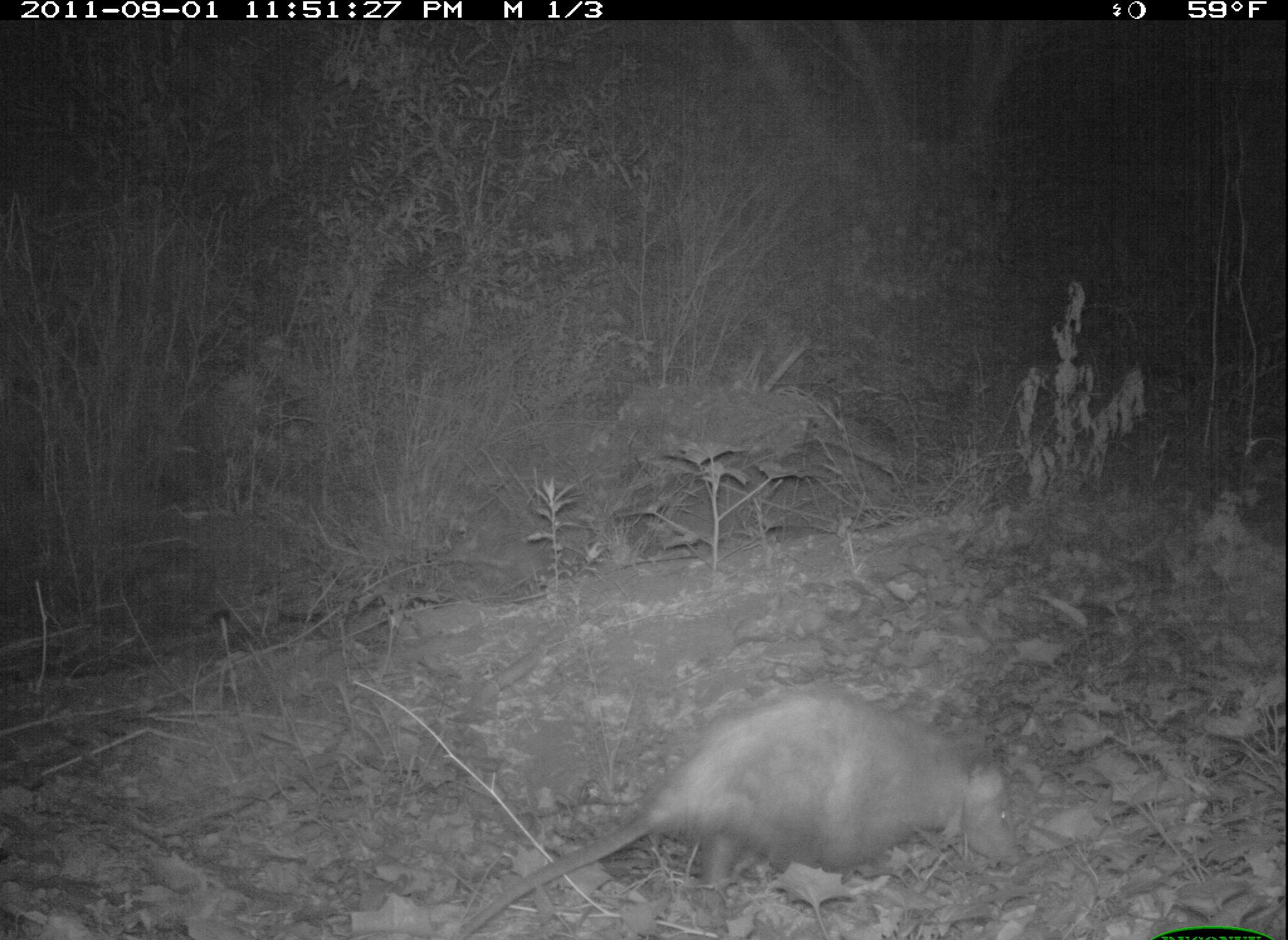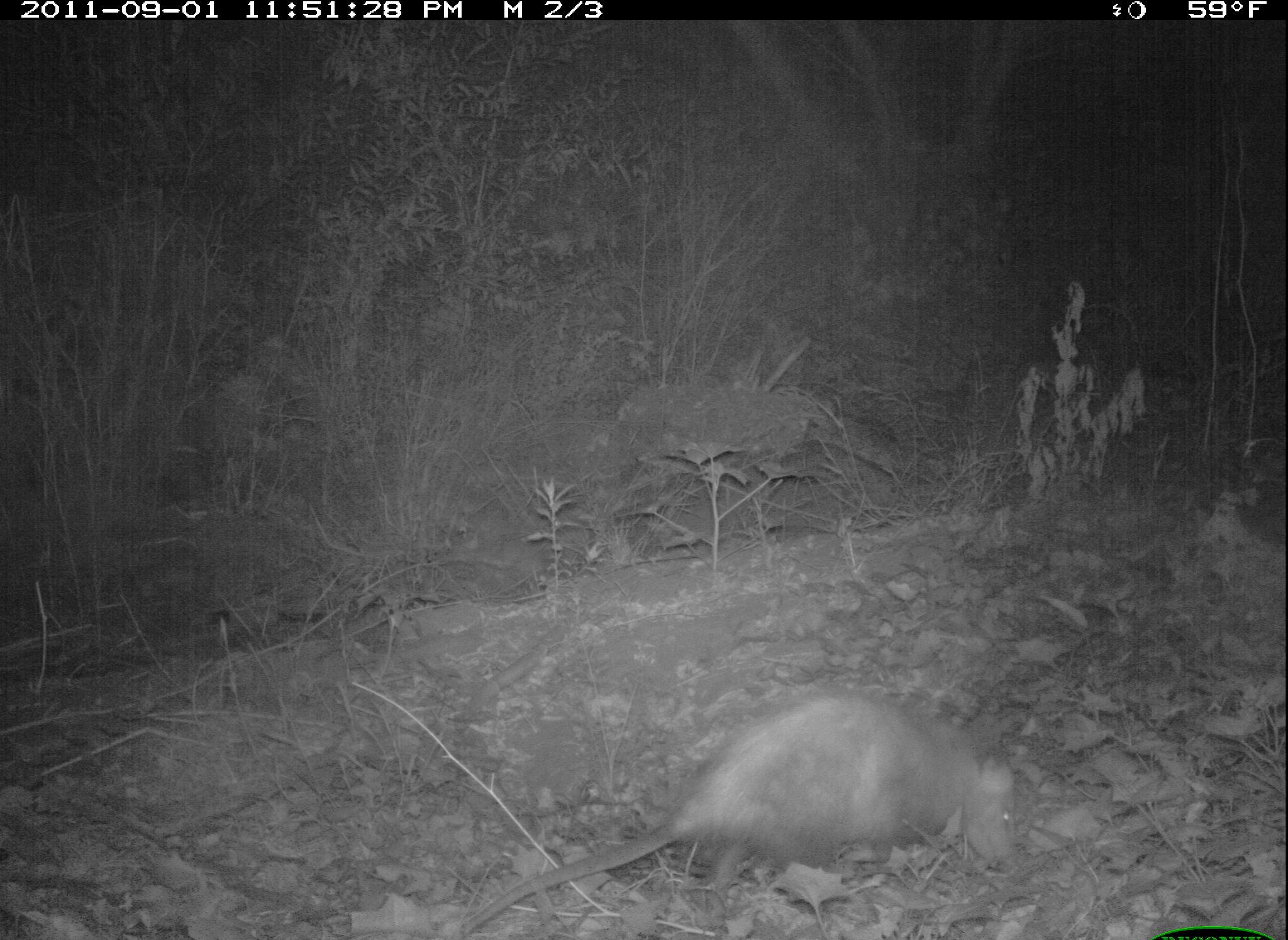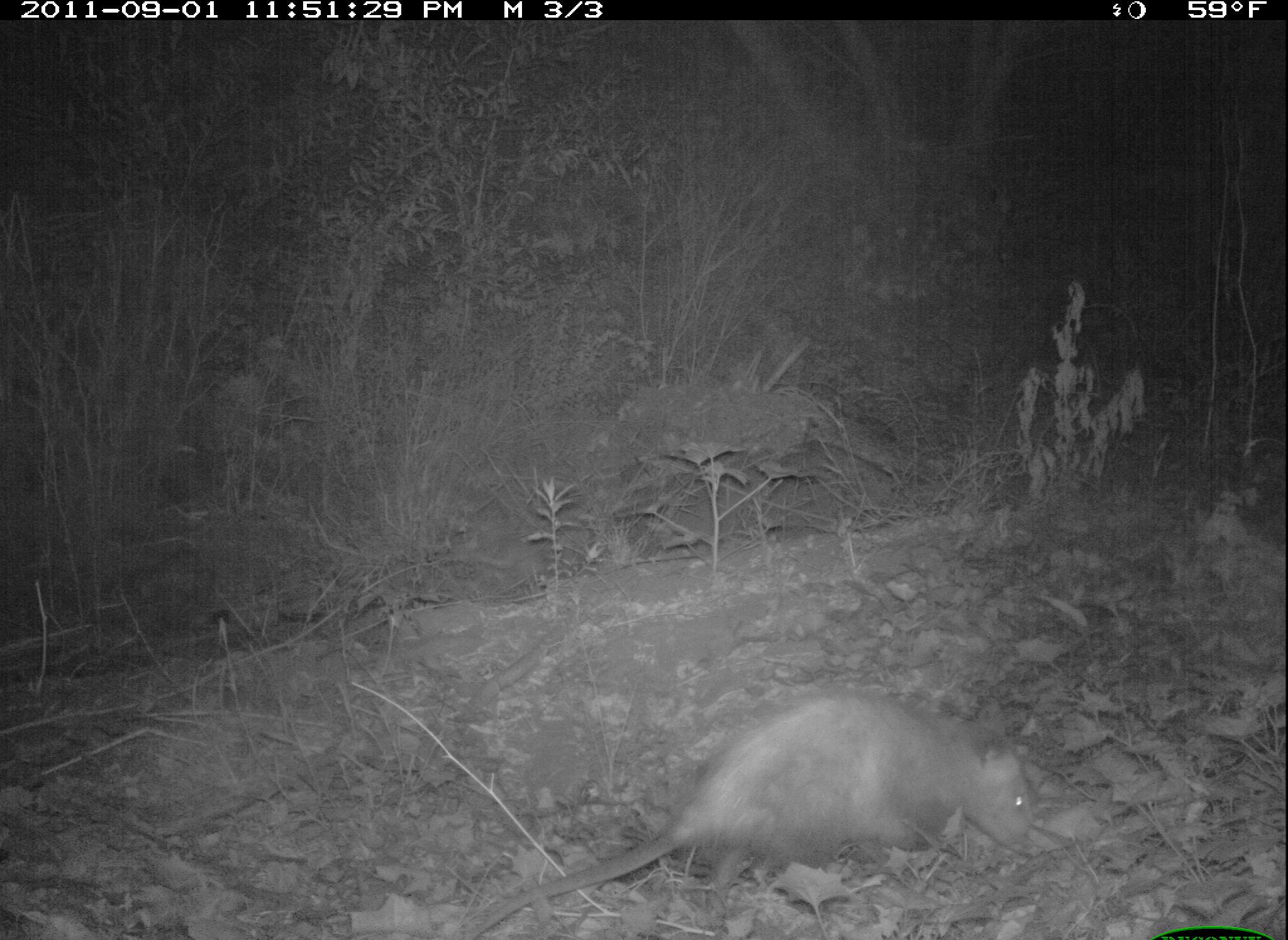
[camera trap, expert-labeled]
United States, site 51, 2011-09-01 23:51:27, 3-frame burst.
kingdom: Animalia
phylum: Chordata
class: Mammalia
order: Didelphimorphia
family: Didelphidae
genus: Didelphis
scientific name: Didelphis virginiana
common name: virginia opossum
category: opossum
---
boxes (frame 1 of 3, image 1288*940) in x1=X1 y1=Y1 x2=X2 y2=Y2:
opossum: x1=436 y1=691 x2=1026 y2=934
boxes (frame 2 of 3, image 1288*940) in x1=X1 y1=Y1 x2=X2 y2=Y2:
opossum: x1=459 y1=680 x2=1046 y2=925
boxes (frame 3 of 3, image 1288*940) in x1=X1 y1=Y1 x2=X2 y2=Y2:
opossum: x1=502 y1=694 x2=1082 y2=923